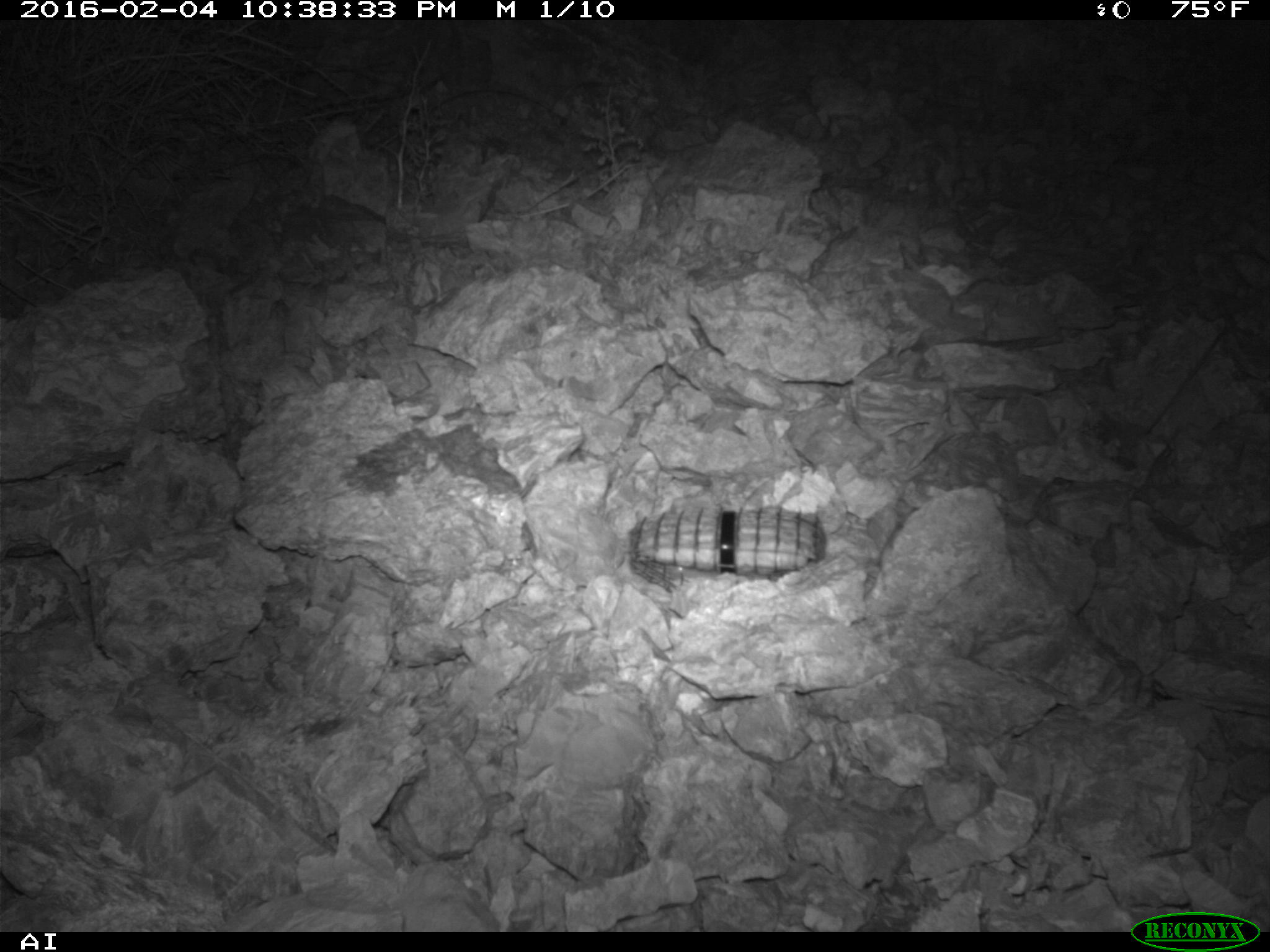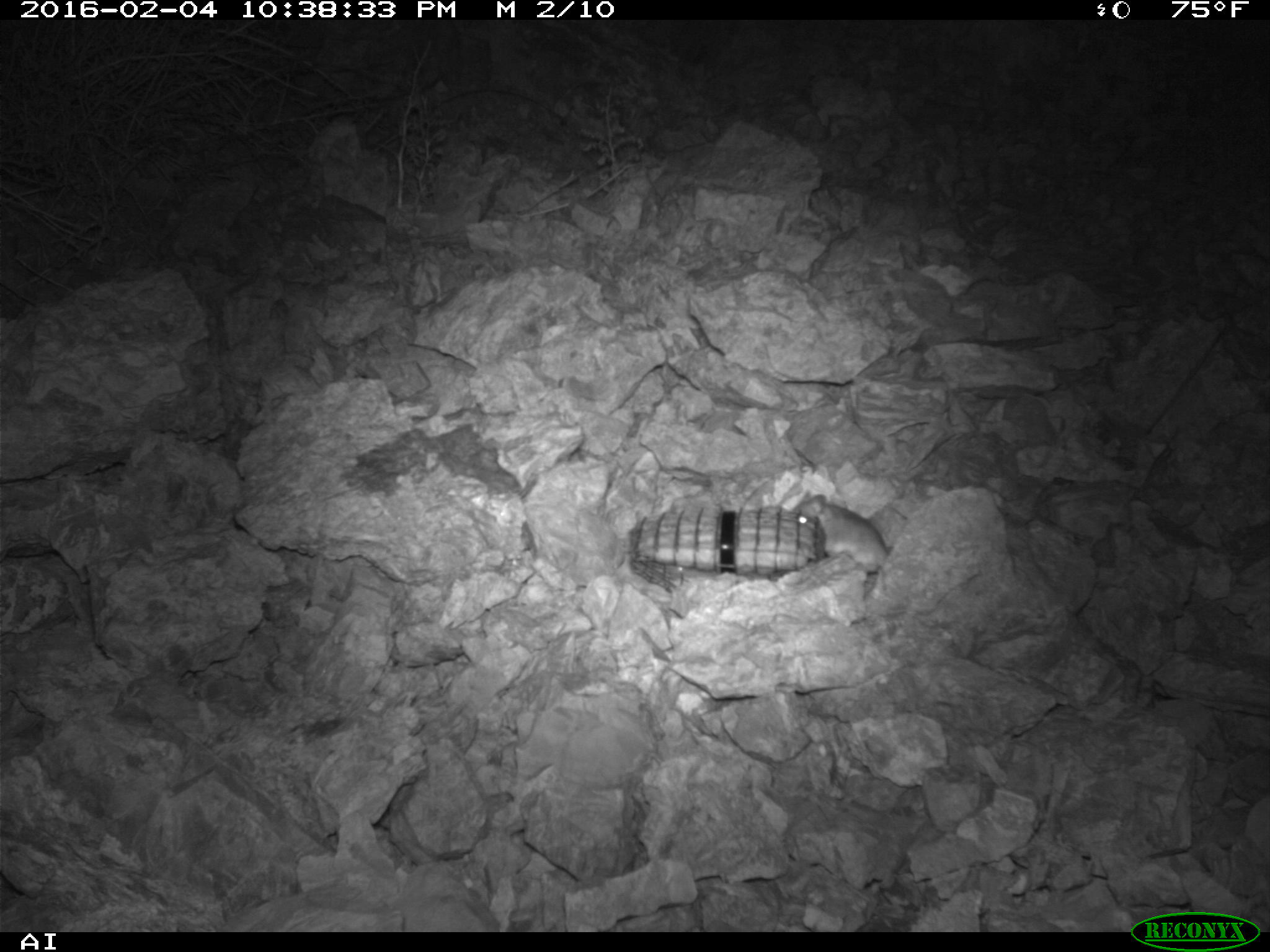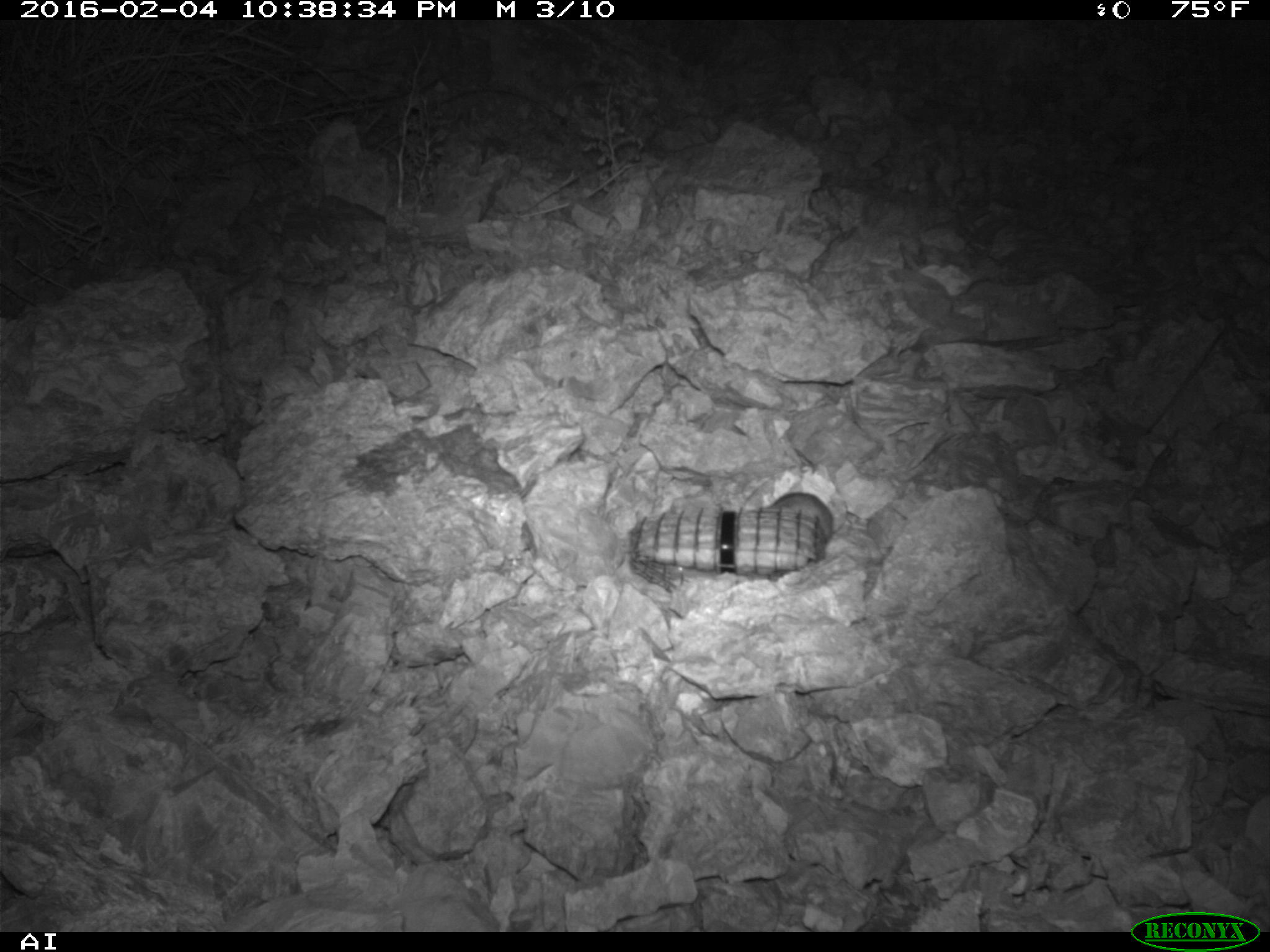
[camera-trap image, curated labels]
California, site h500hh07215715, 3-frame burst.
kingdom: Animalia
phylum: Chordata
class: Mammalia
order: Rodentia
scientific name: Rodentia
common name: rodent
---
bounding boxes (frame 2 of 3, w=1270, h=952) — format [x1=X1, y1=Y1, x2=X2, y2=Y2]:
rodent: [x1=788, y1=487, x2=891, y2=570]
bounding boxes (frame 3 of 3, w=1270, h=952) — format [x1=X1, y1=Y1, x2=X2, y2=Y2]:
rodent: [x1=770, y1=491, x2=833, y2=542]